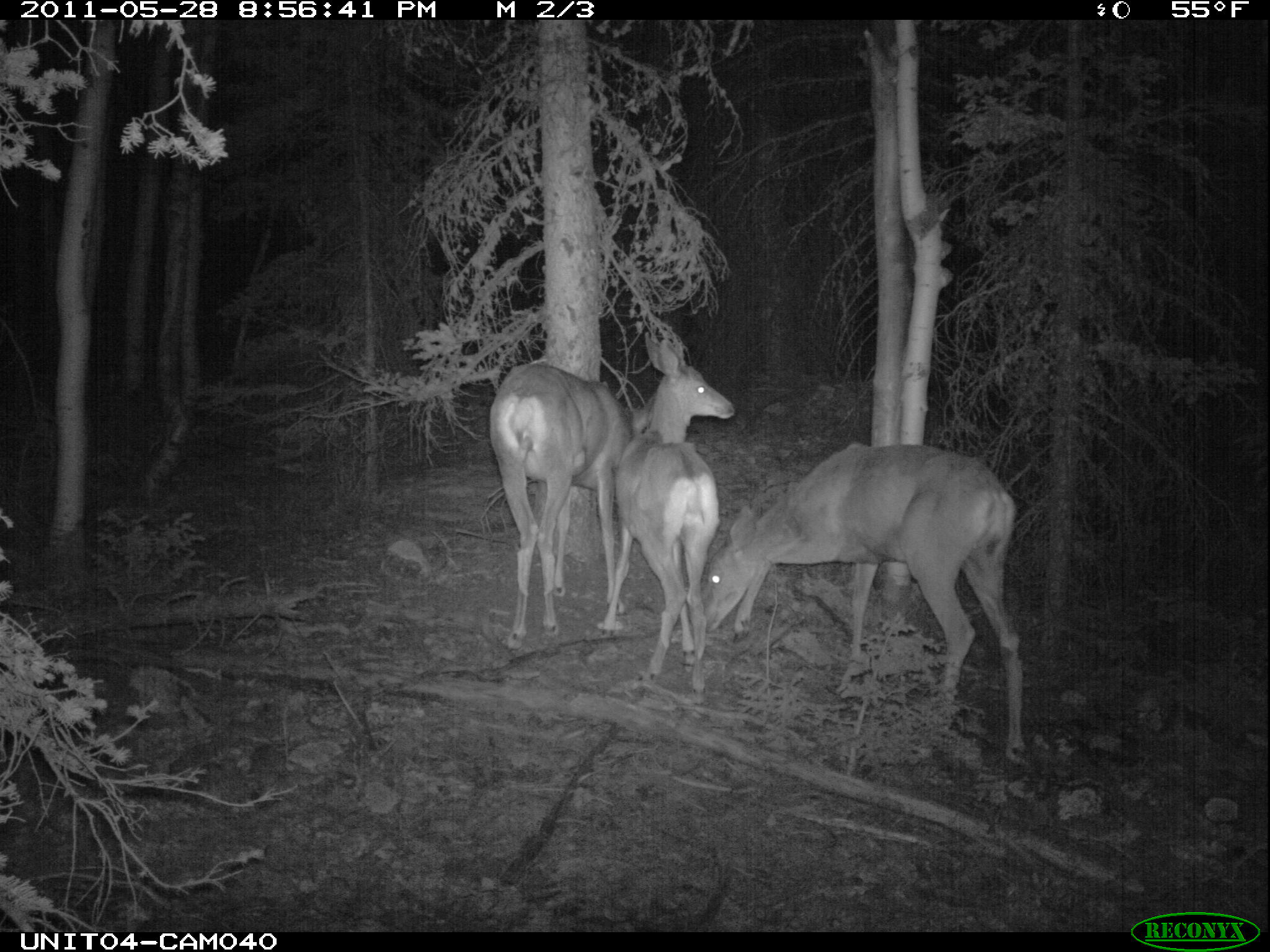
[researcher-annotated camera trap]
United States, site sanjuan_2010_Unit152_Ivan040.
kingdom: Animalia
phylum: Chordata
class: Mammalia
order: Artiodactyla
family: Cervidae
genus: Odocoileus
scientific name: Odocoileus hemionus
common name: mule deer